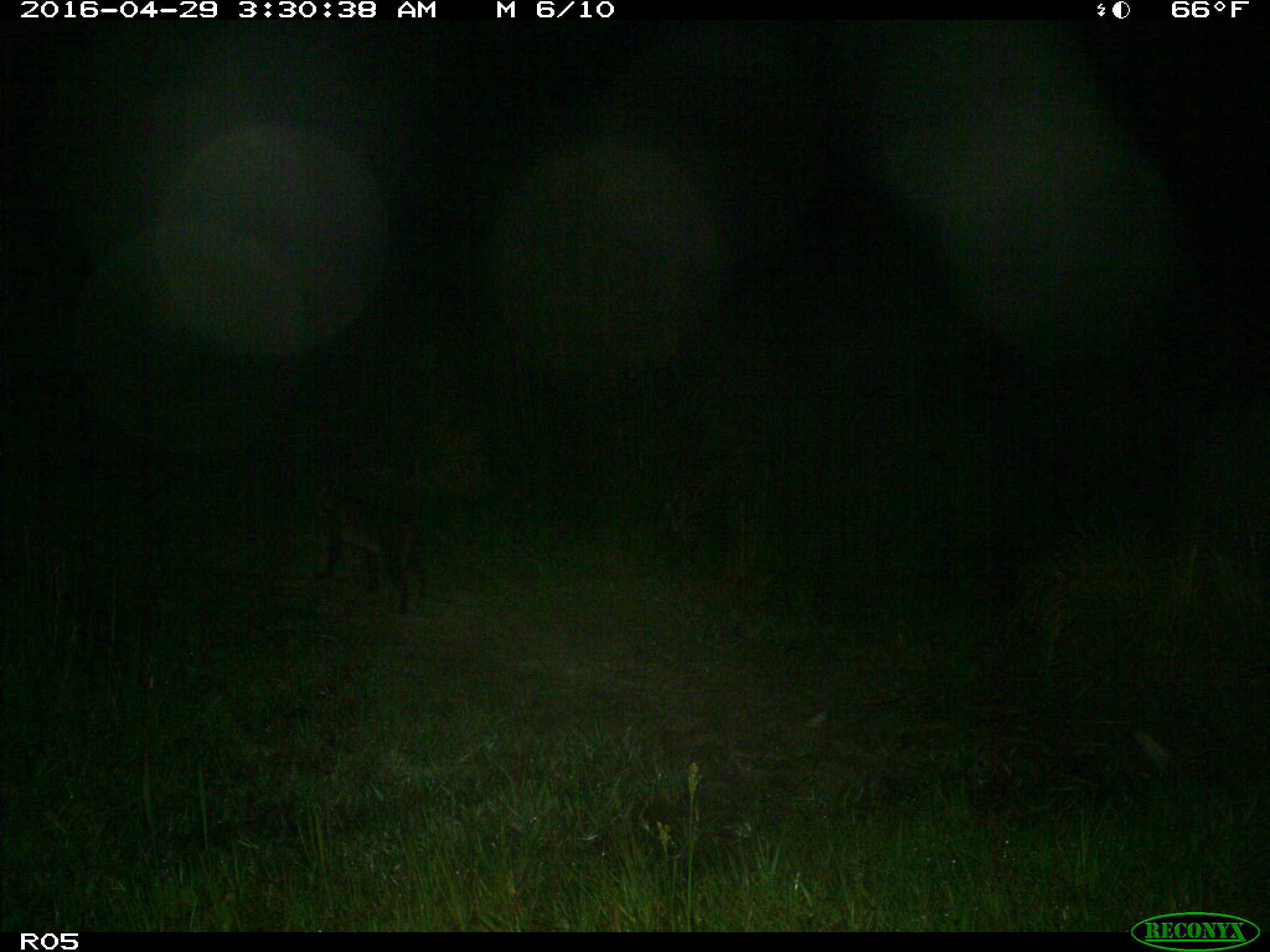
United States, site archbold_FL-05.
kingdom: Animalia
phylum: Chordata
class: Mammalia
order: Carnivora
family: Felidae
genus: Lynx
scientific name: Lynx rufus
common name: bobcat